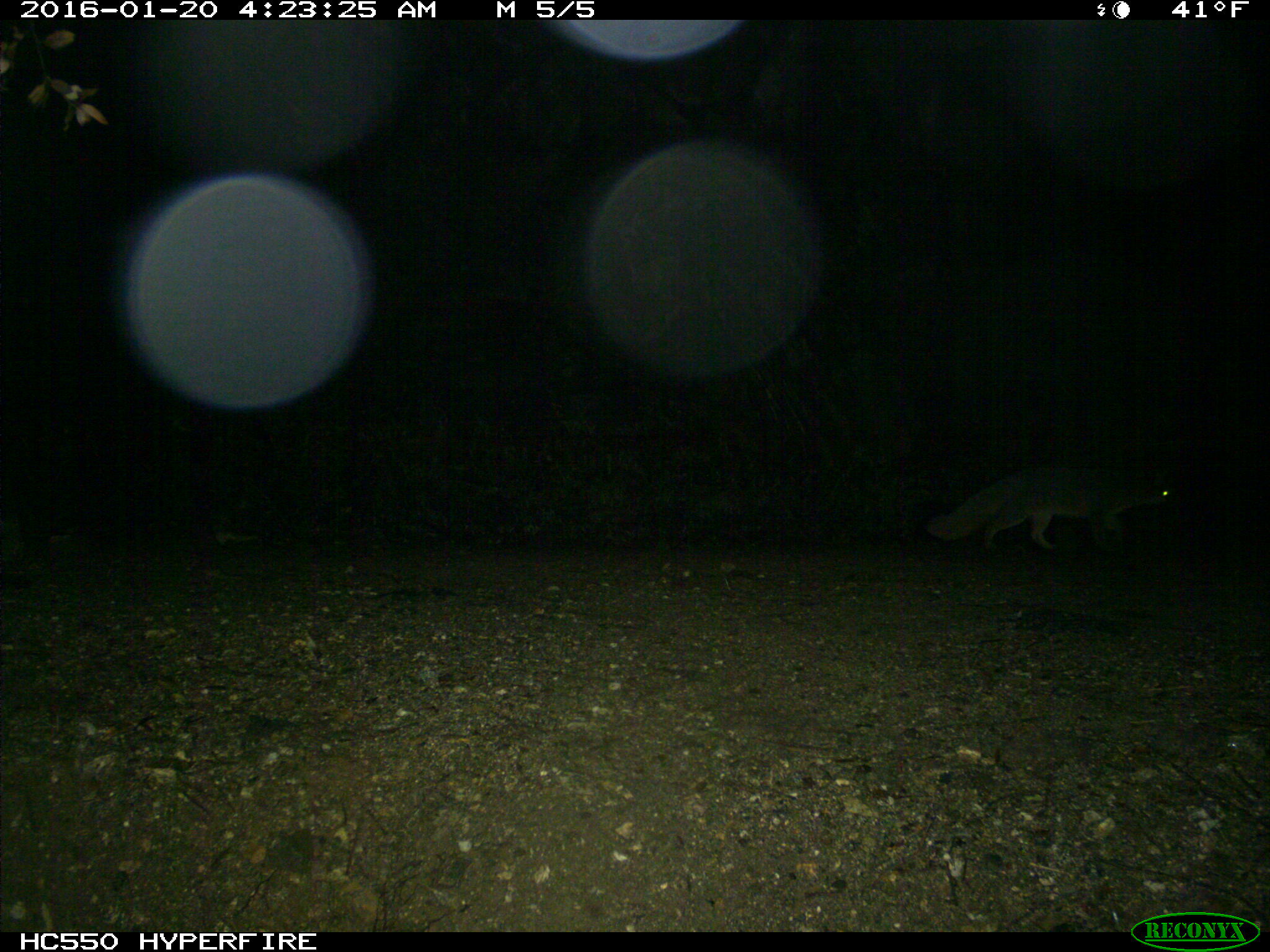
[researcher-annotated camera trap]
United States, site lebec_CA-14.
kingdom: Animalia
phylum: Chordata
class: Mammalia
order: Carnivora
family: Canidae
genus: Urocyon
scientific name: Urocyon cinereoargenteus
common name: gray fox